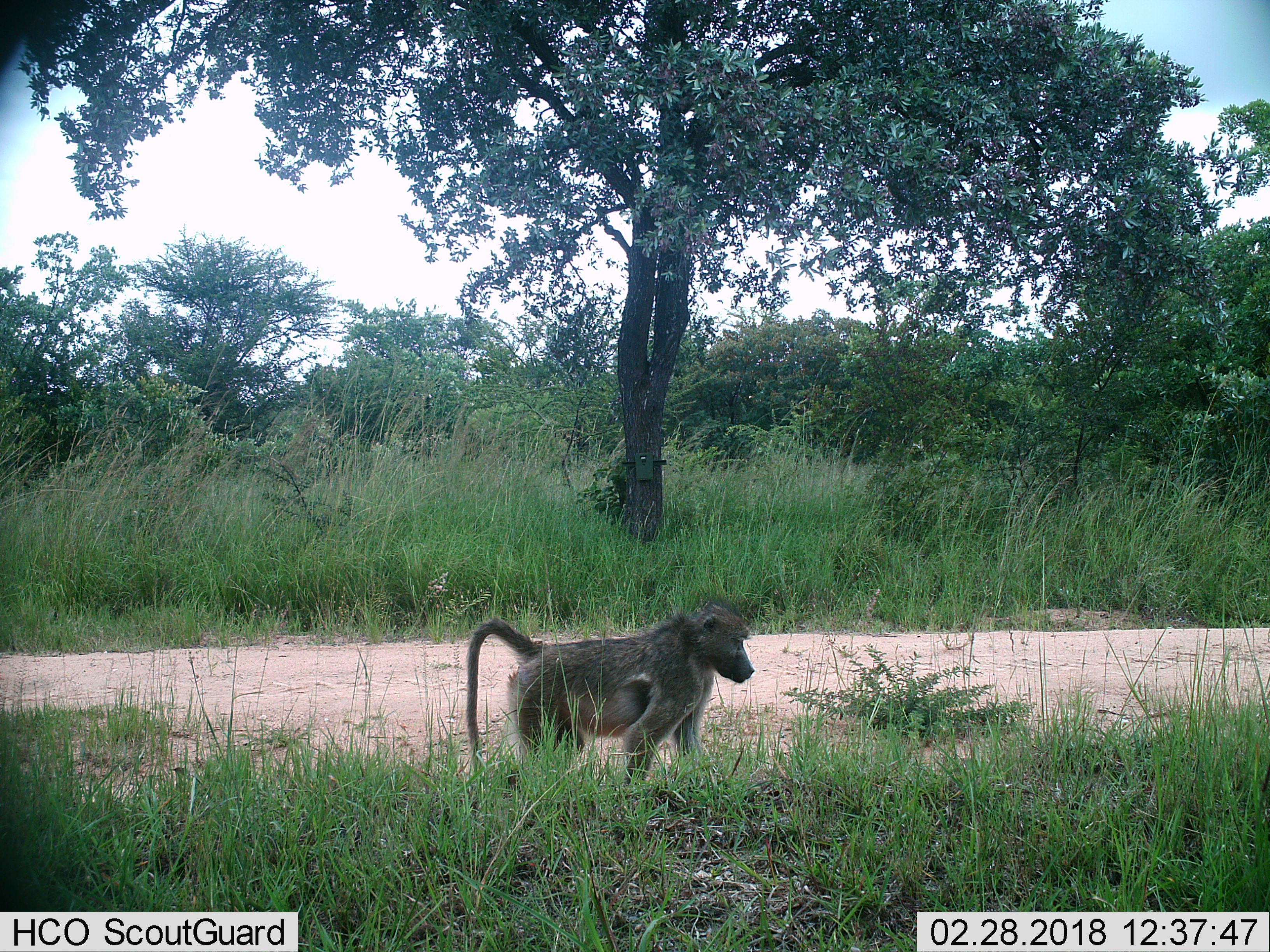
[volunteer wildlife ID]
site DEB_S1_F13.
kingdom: Animalia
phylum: Chordata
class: Mammalia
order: Primates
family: Cercopithecidae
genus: Papio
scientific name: Papio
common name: baboon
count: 1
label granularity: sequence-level